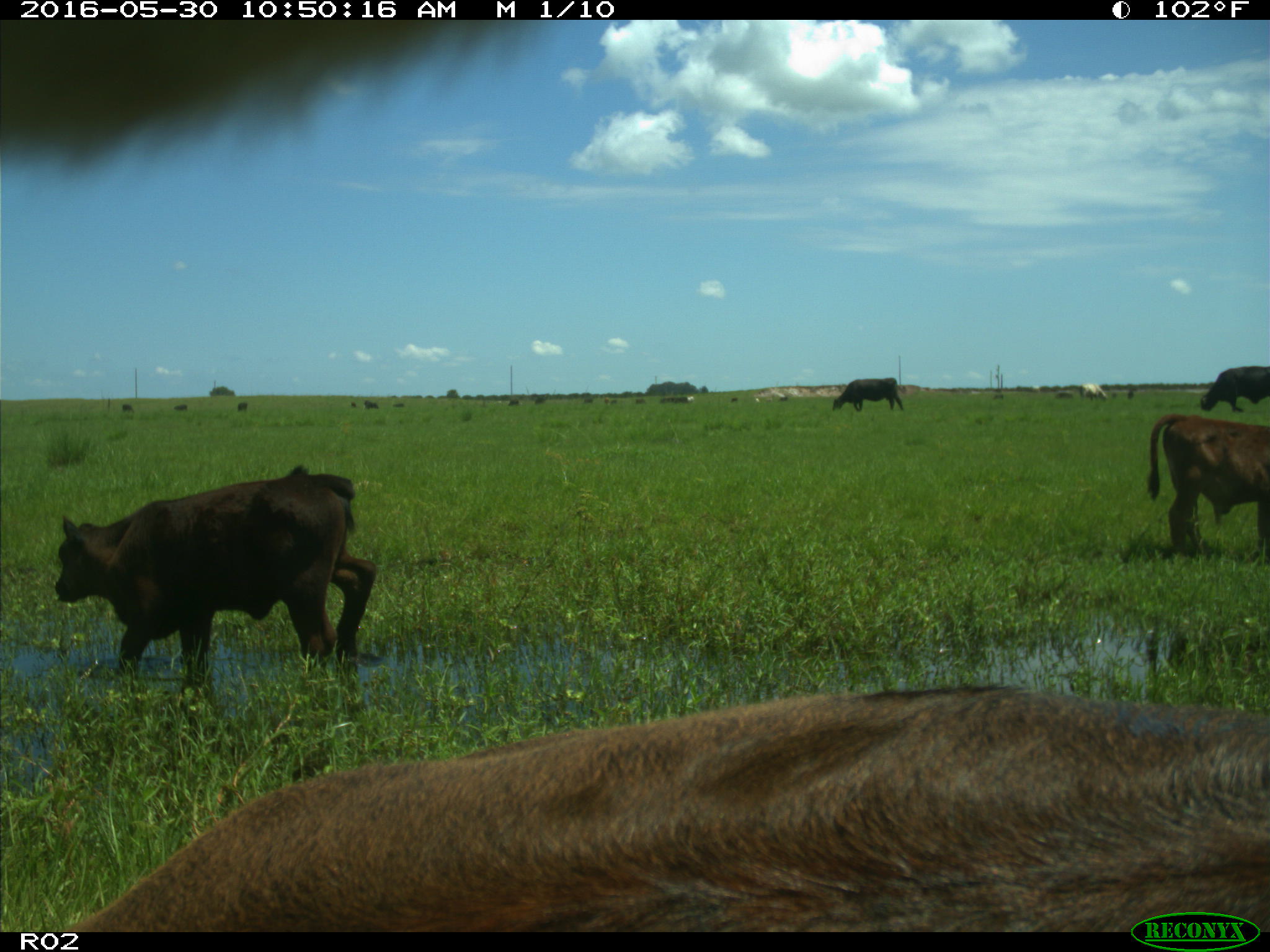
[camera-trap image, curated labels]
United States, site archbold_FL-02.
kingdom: Animalia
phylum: Chordata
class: Mammalia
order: Artiodactyla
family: Bovidae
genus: Bos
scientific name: Bos taurus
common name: domestic cow